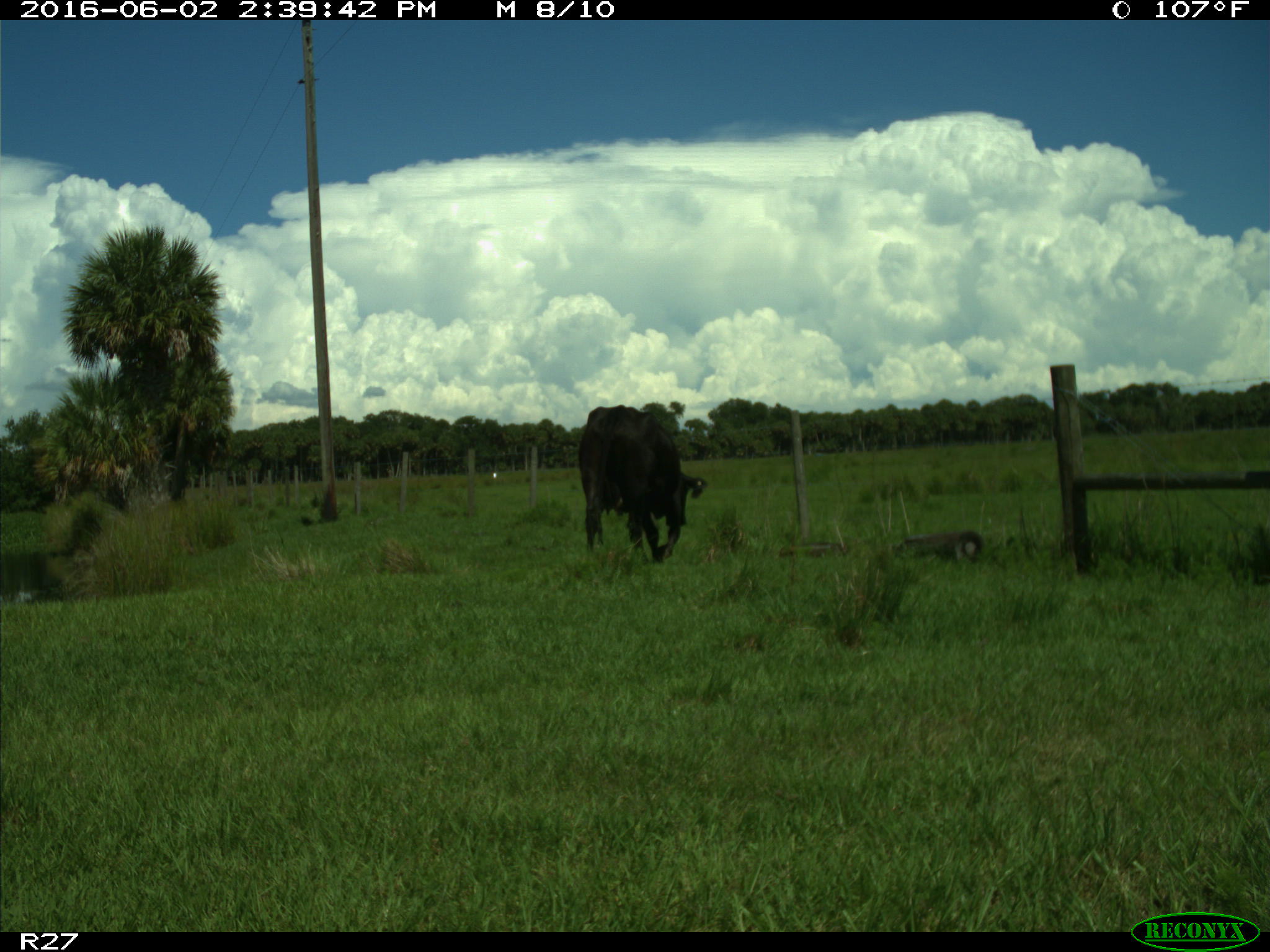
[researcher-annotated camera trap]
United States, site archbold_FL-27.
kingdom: Animalia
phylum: Chordata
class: Mammalia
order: Artiodactyla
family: Bovidae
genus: Bos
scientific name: Bos taurus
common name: domestic cow